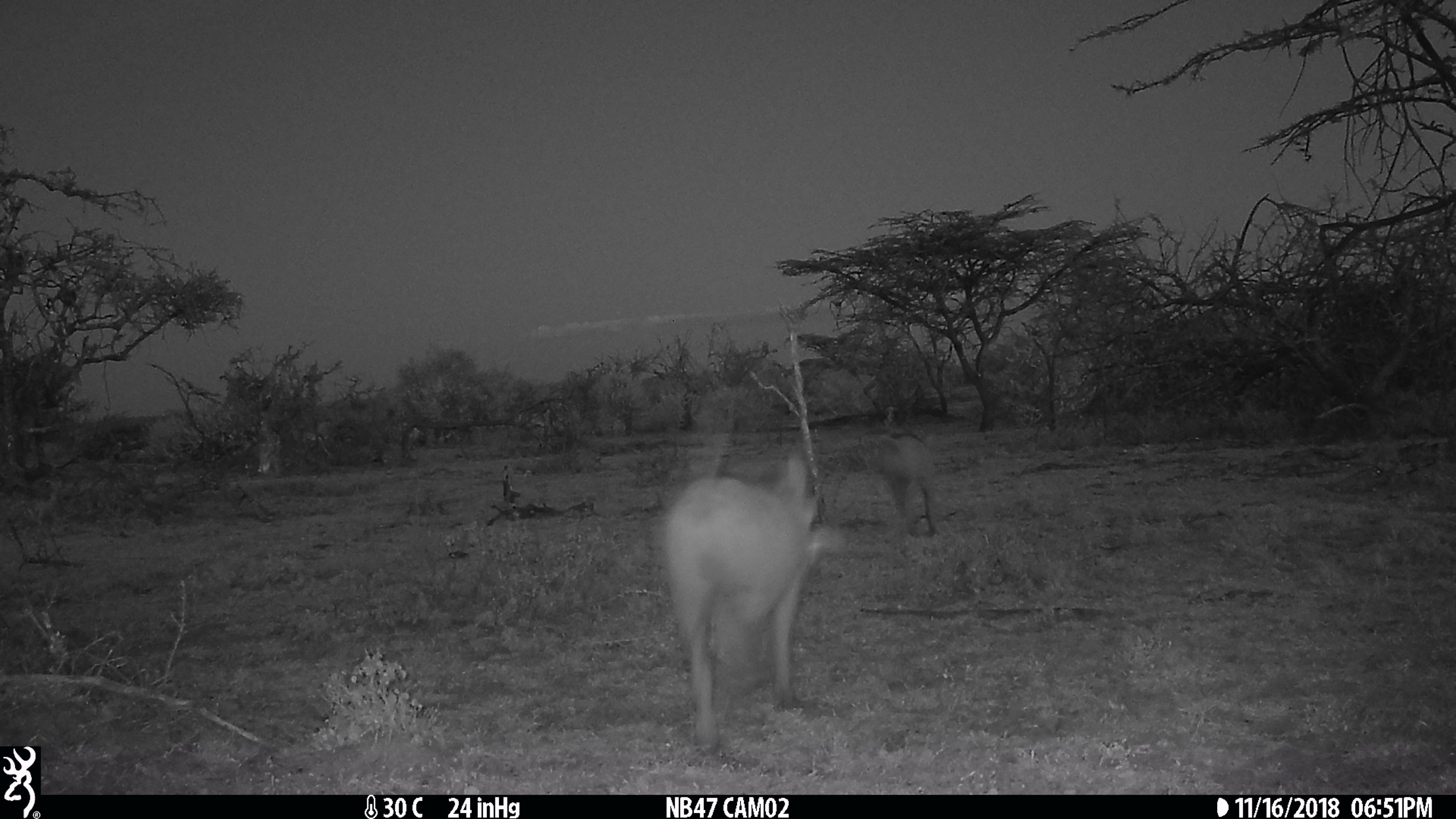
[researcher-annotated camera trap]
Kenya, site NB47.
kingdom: Animalia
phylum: Chordata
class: Mammalia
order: Artiodactyla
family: Suidae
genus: Phacochoerus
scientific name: Phacochoerus africanus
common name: common warthog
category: warthog